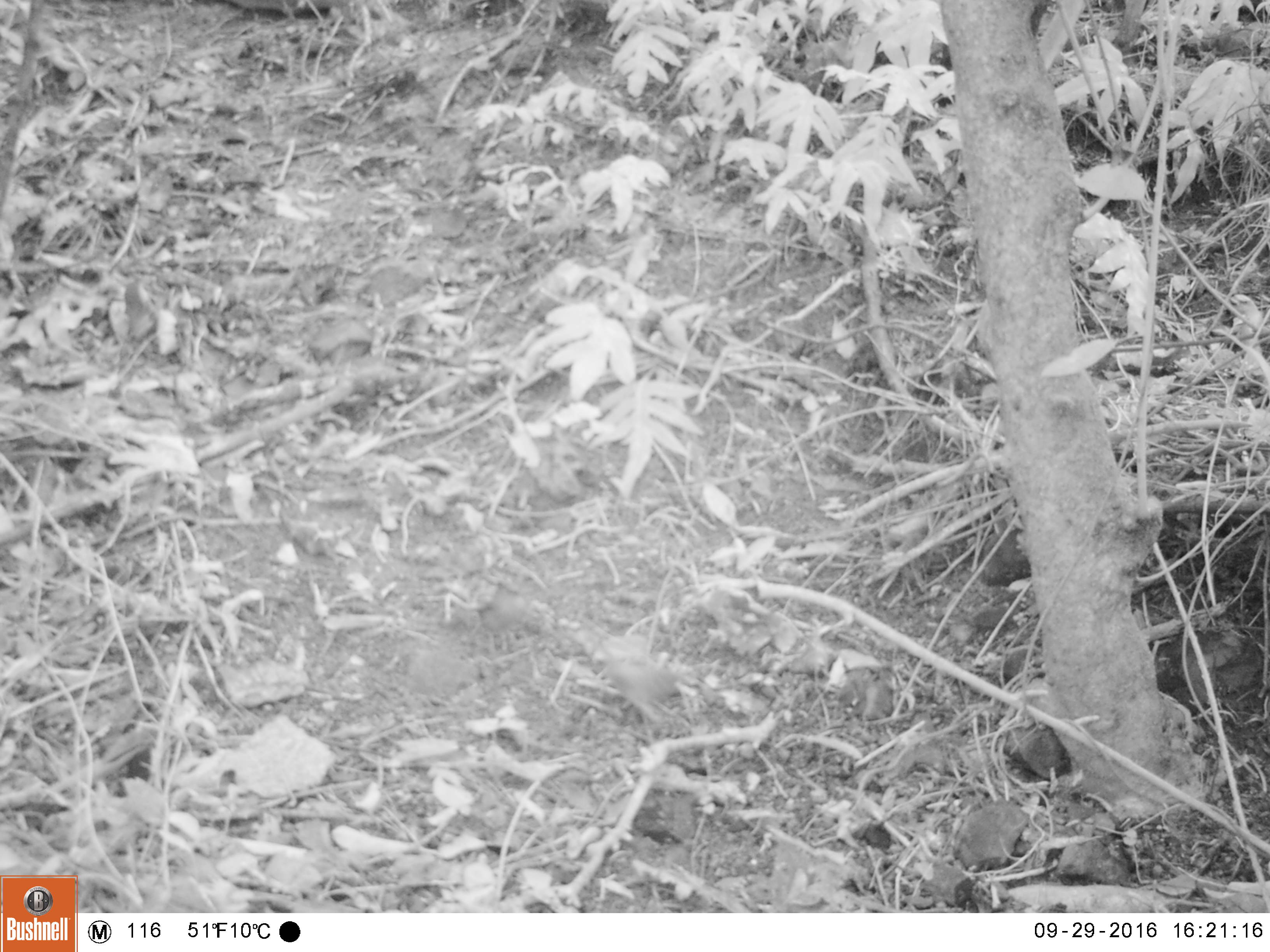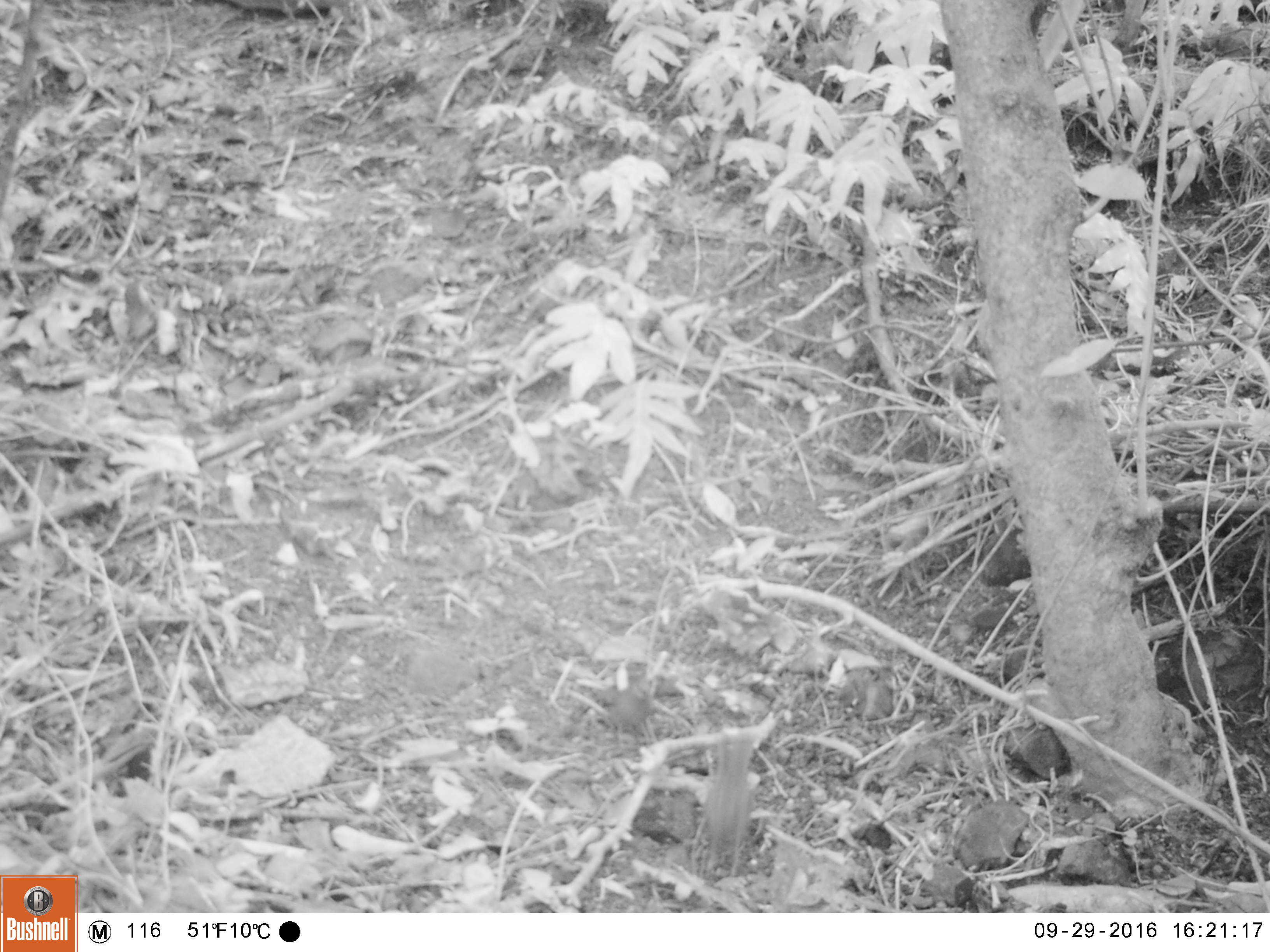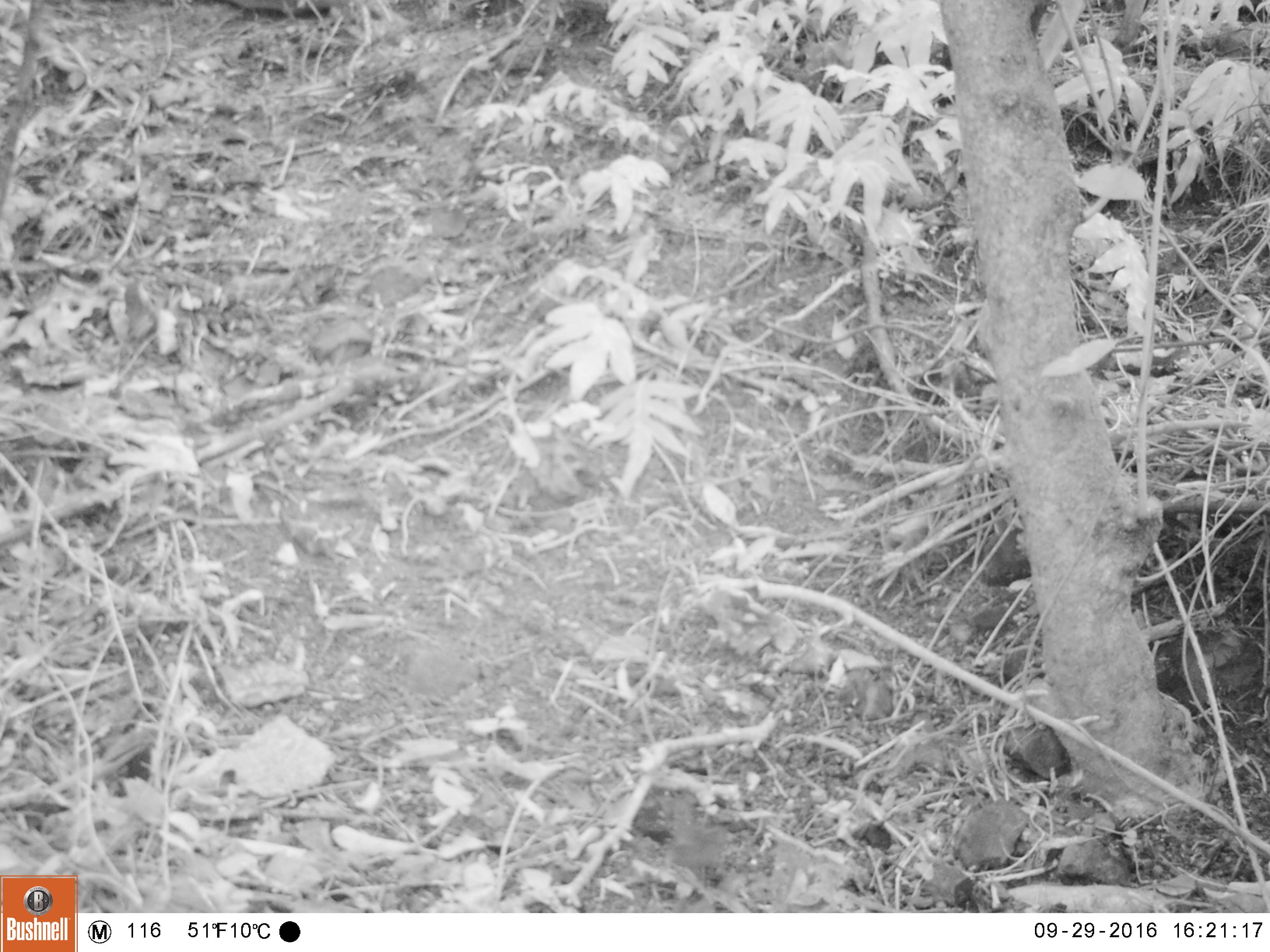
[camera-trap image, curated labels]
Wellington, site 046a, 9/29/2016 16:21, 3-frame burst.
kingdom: Animalia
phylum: Chordata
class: Aves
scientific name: Aves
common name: bird